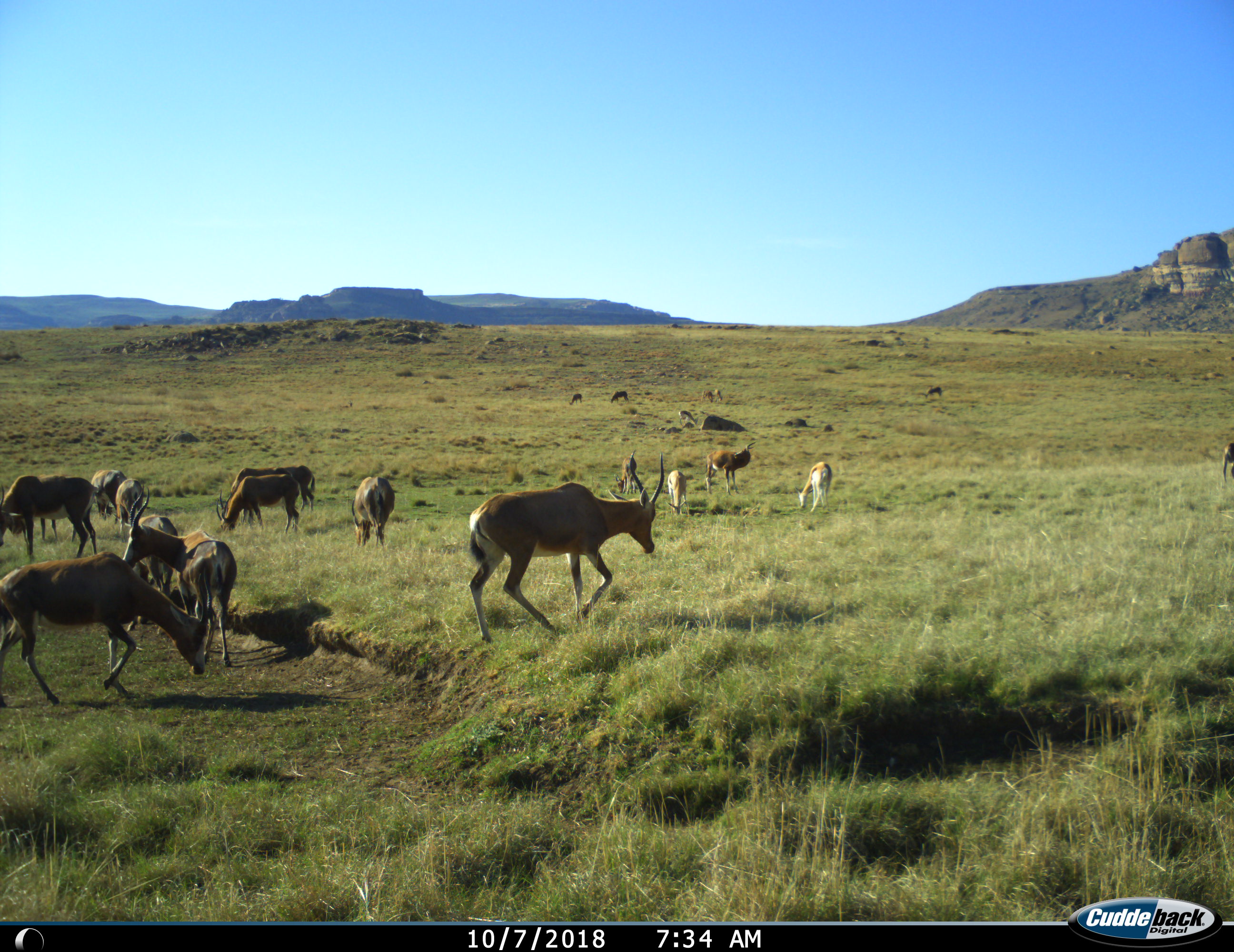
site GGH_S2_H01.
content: unidentified animal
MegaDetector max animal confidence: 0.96